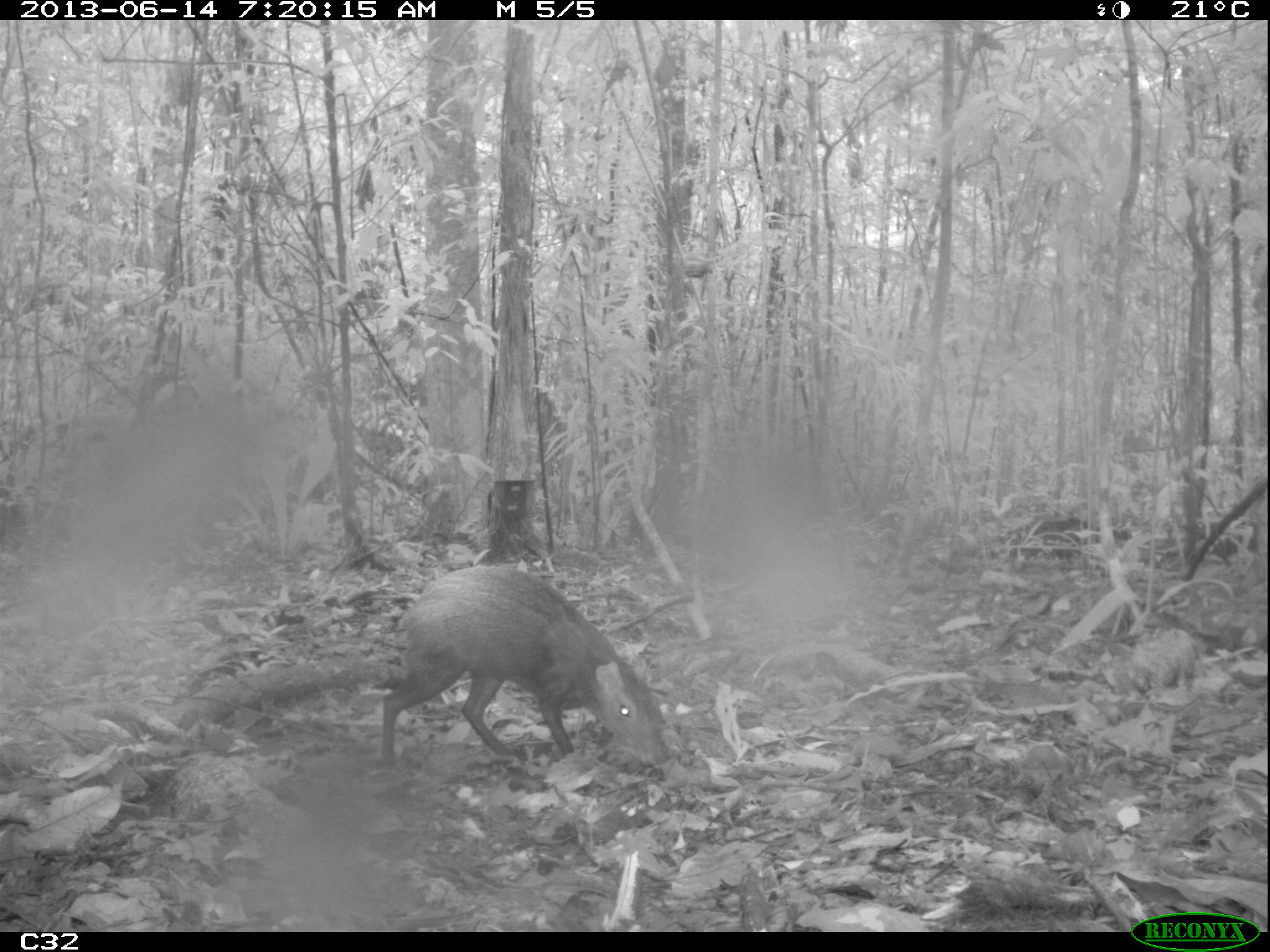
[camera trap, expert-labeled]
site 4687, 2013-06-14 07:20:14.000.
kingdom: Animalia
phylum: Chordata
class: Mammalia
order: Rodentia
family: Dasyproctidae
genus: Dasyprocta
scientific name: Dasyprocta leporina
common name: red-rumped agouti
Dasyprocta leporina (red-rumped agouti), count 1, age adult.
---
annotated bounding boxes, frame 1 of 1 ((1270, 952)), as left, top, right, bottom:
dasyprocta leporina: 380, 564, 666, 770